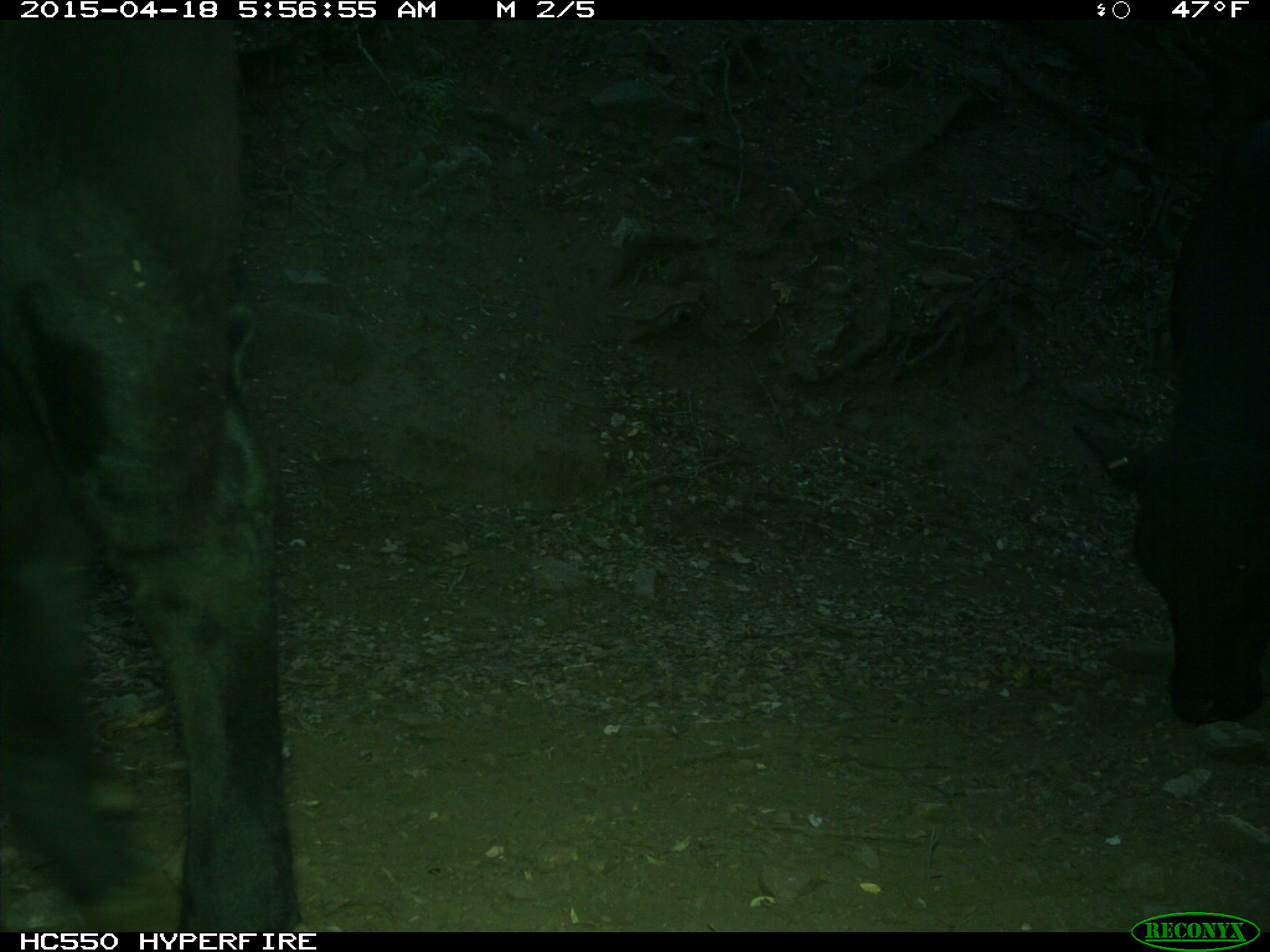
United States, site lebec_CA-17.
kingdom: Animalia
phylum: Chordata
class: Mammalia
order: Artiodactyla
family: Bovidae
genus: Bos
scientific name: Bos taurus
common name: domestic cow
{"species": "Bos taurus (domestic cow)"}